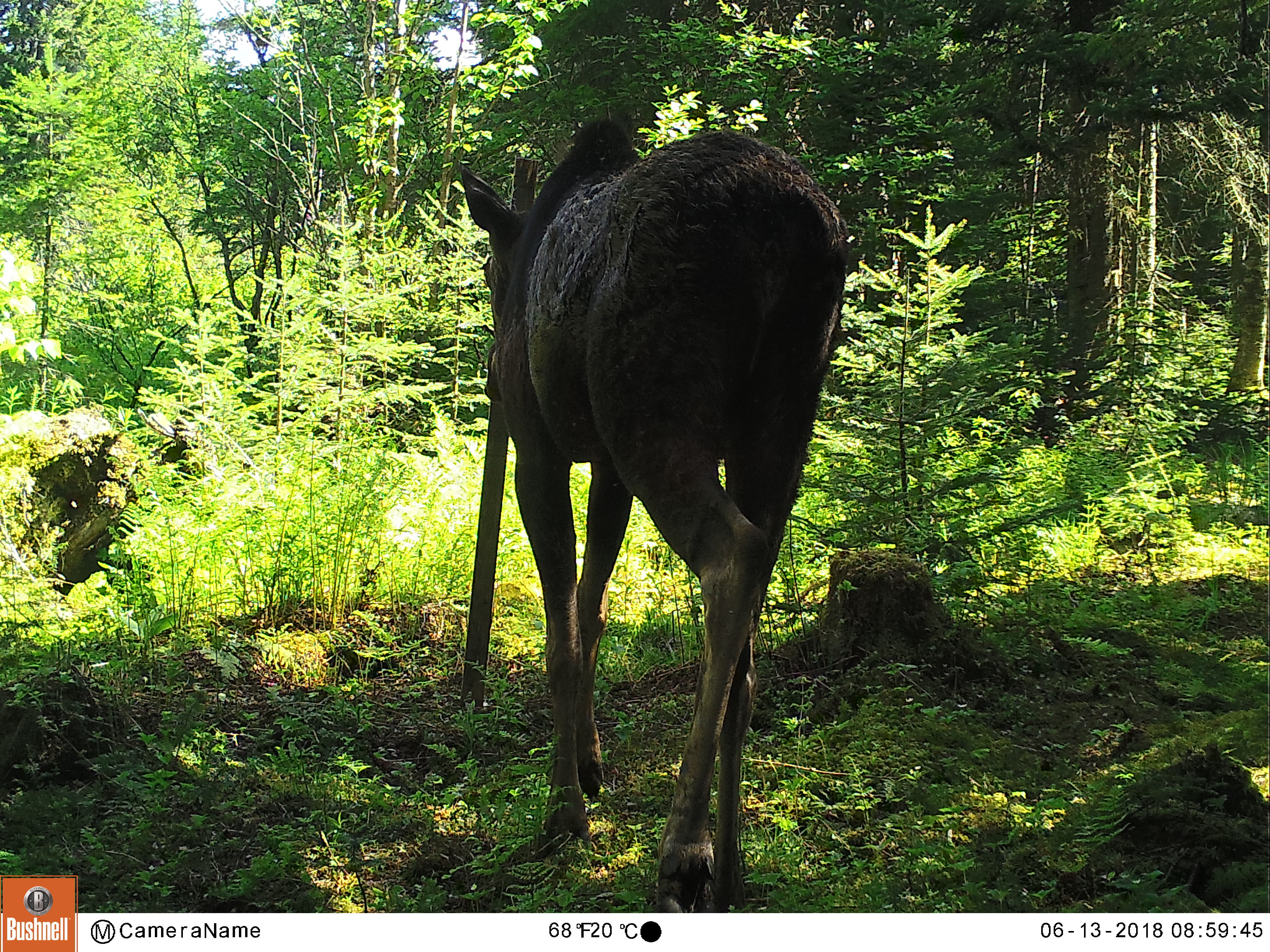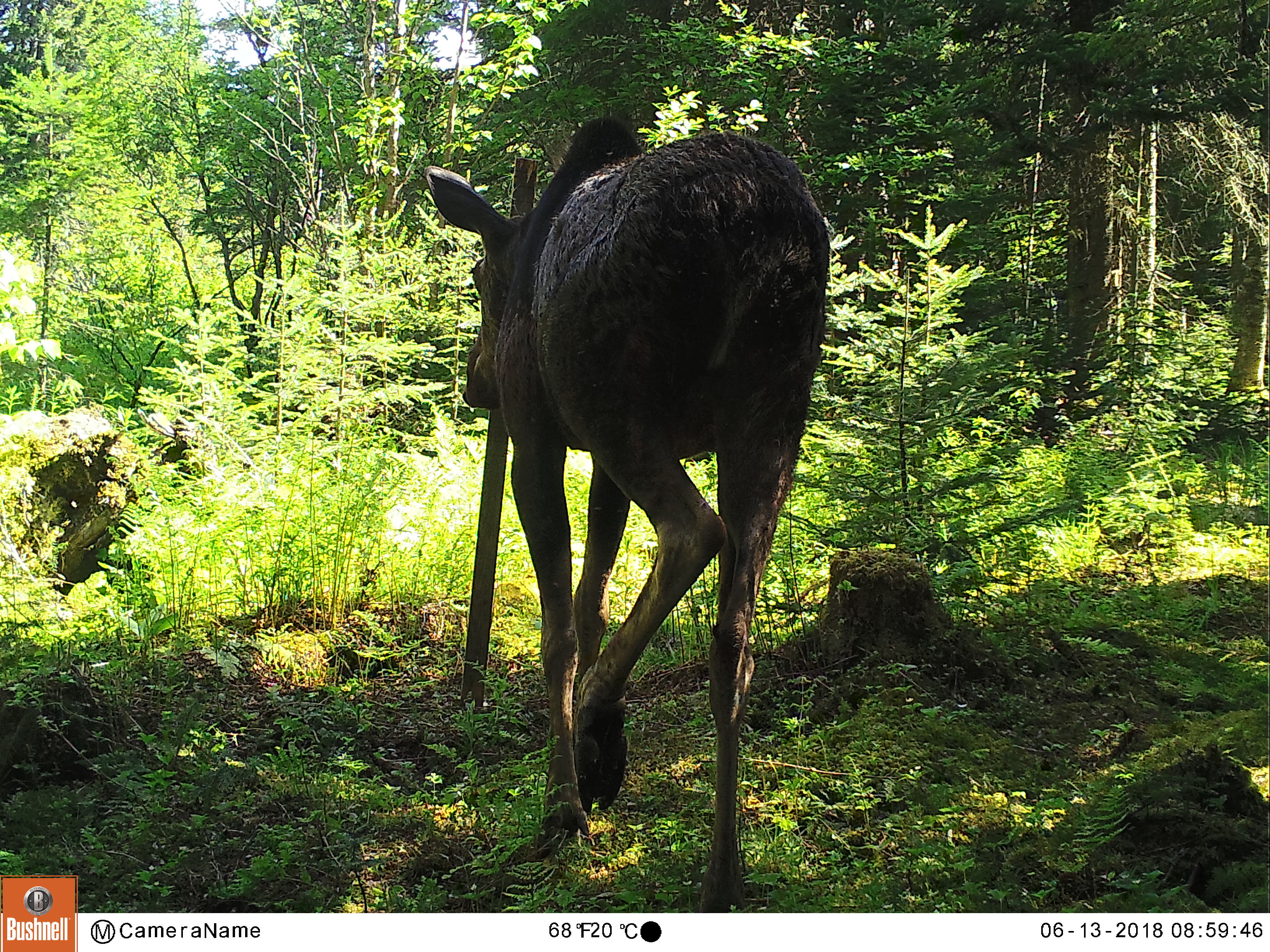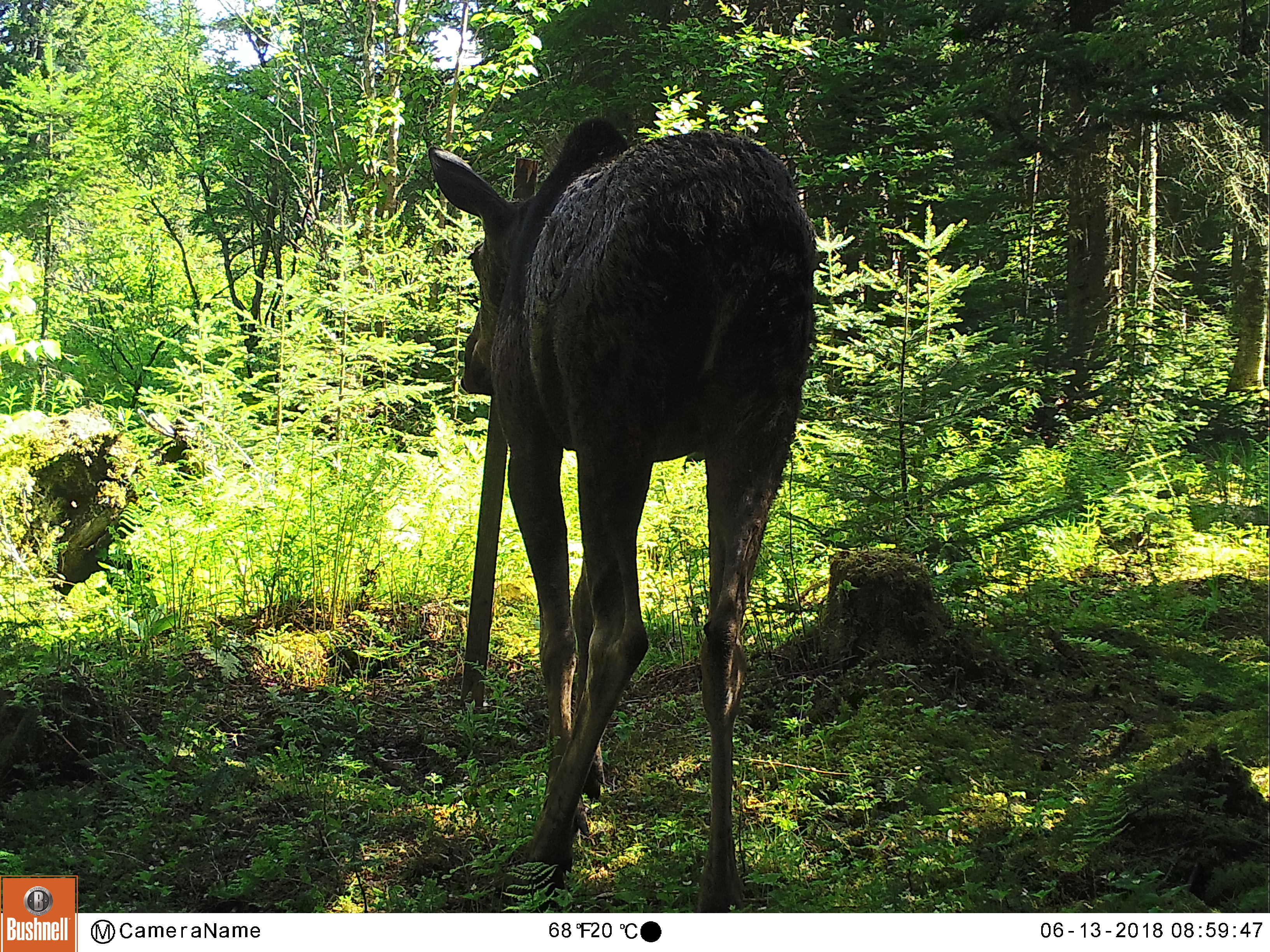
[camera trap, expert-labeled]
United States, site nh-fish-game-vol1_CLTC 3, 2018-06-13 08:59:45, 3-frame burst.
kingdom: Animalia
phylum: Chordata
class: Mammalia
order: Artiodactyla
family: Cervidae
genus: Alces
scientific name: Alces alces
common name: moose